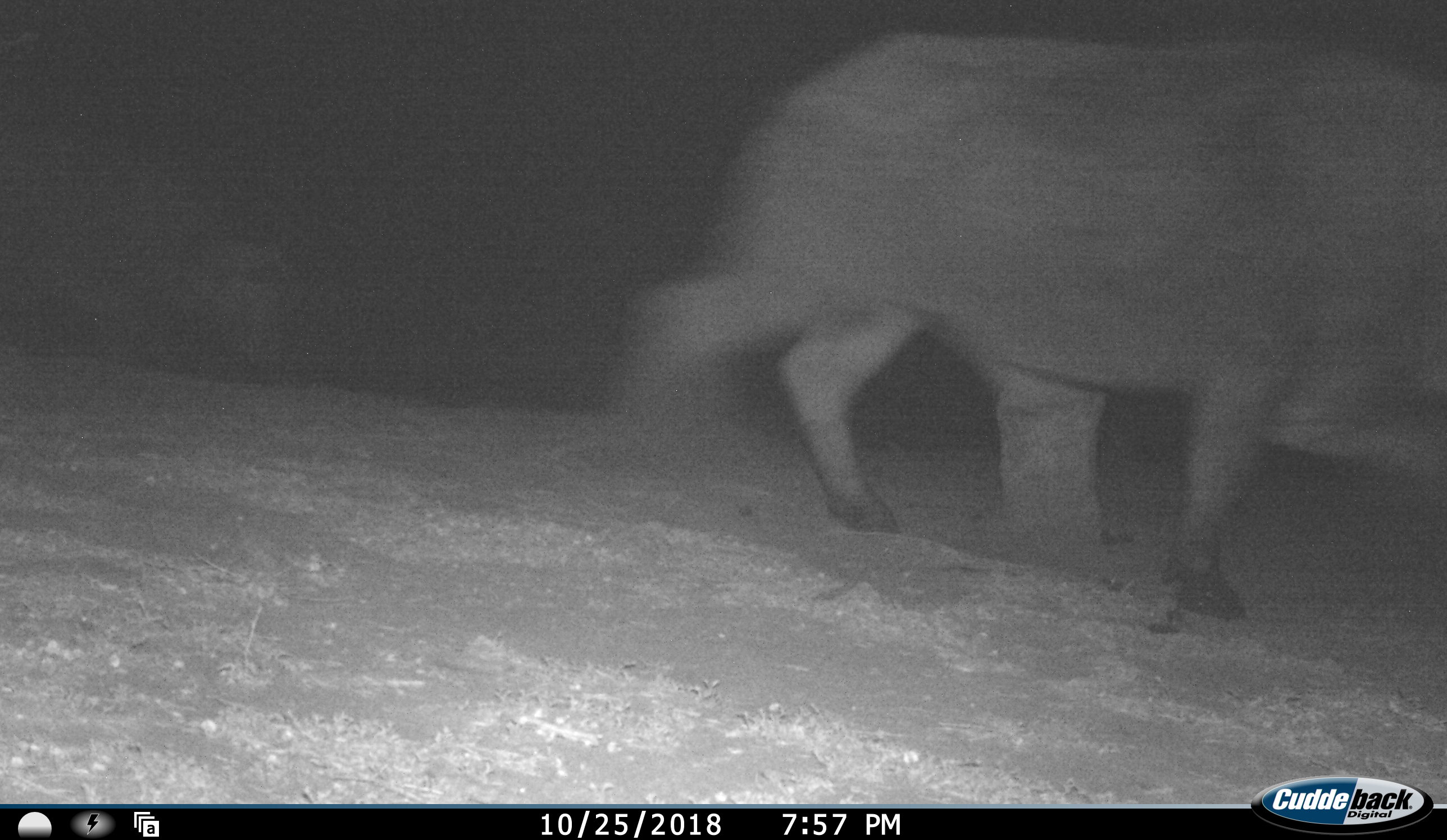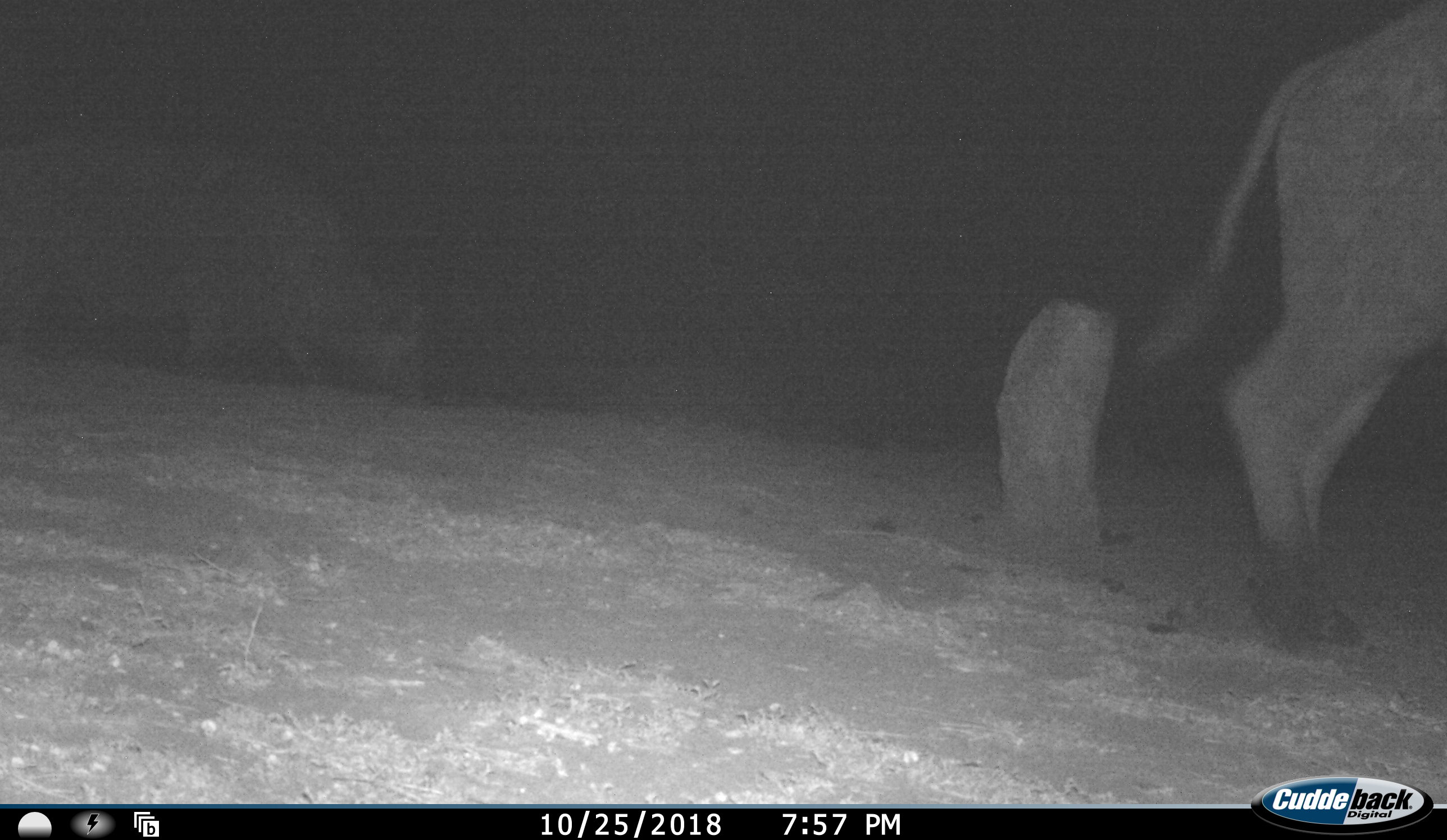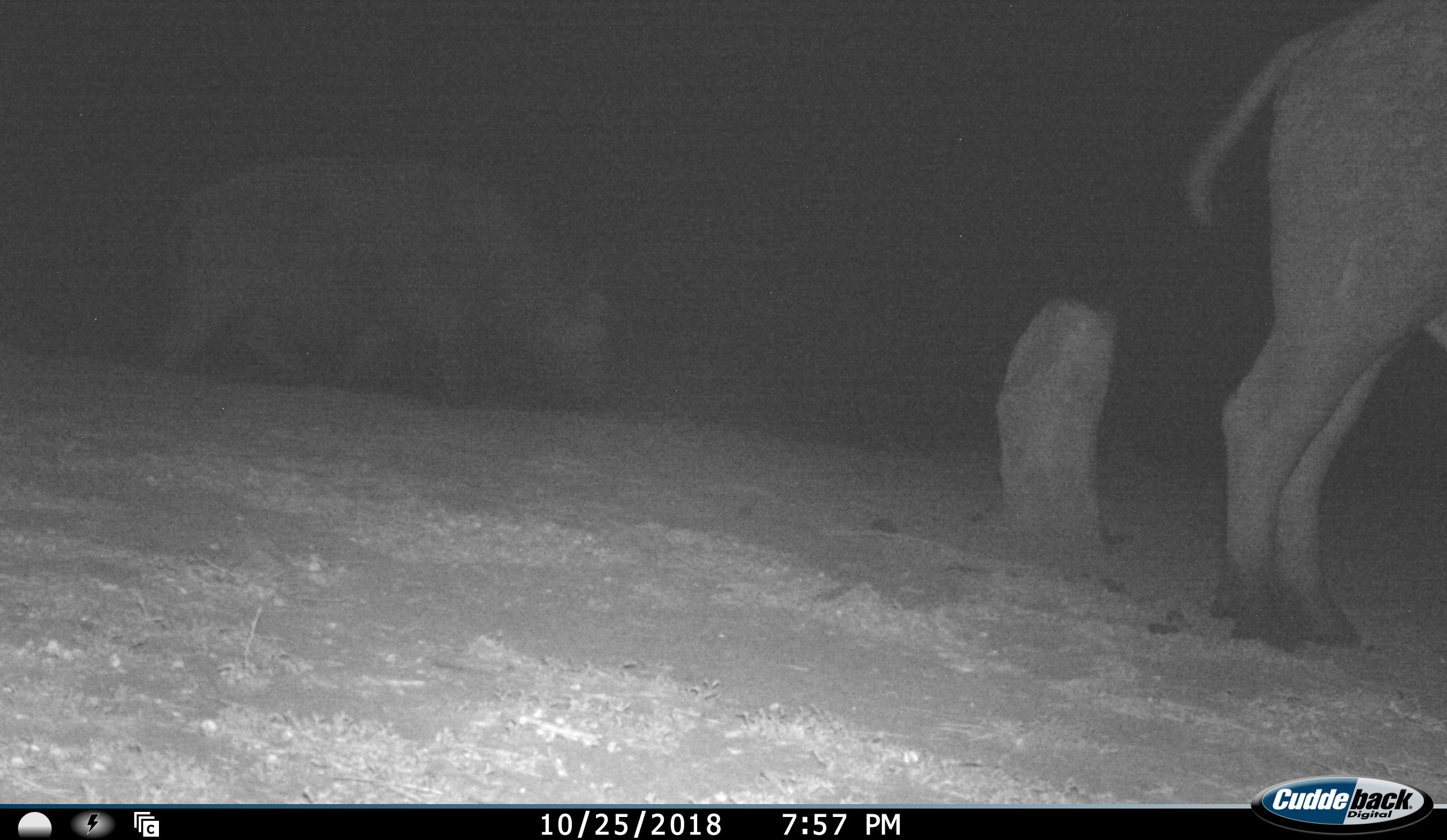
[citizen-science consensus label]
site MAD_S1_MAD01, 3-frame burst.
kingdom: Animalia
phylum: Chordata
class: Mammalia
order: Artiodactyla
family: Bovidae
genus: Syncerus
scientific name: Syncerus caffer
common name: african buffalo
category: buffalo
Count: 2.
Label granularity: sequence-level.